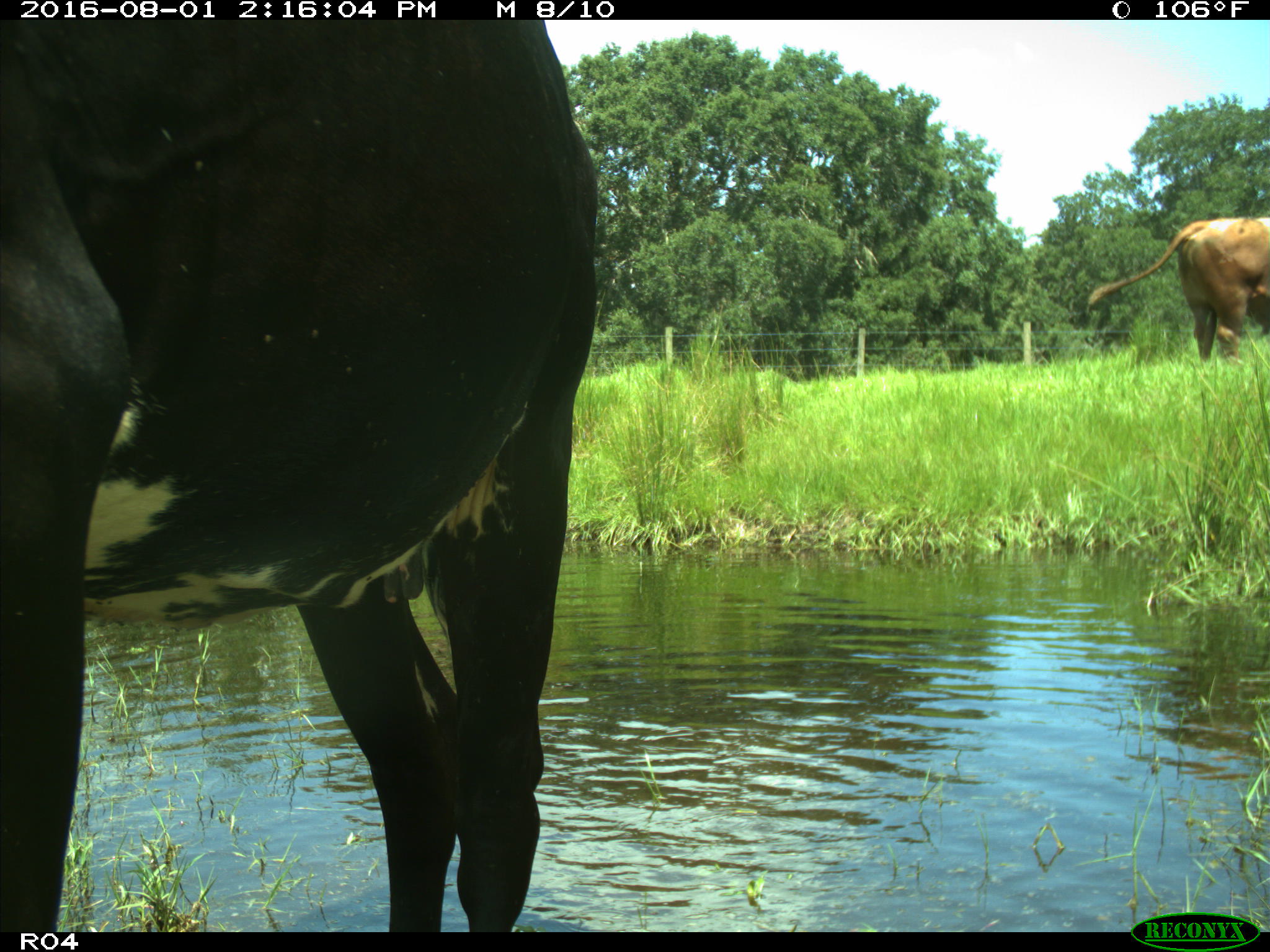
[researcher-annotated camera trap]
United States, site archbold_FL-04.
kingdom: Animalia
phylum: Chordata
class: Mammalia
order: Artiodactyla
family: Bovidae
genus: Bos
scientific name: Bos taurus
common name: domestic cow